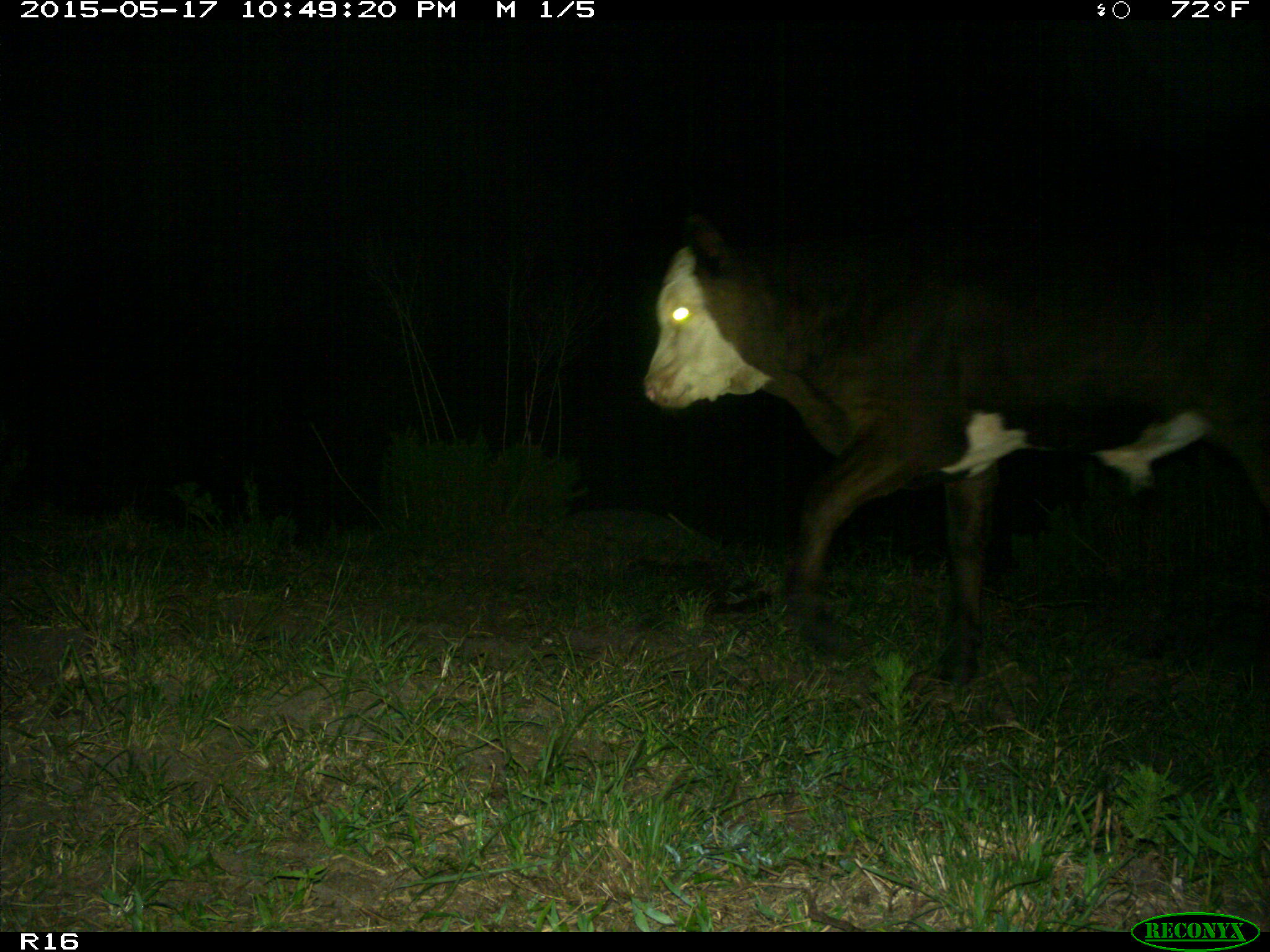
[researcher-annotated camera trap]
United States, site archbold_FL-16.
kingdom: Animalia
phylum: Chordata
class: Mammalia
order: Artiodactyla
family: Bovidae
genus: Bos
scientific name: Bos taurus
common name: domestic cow